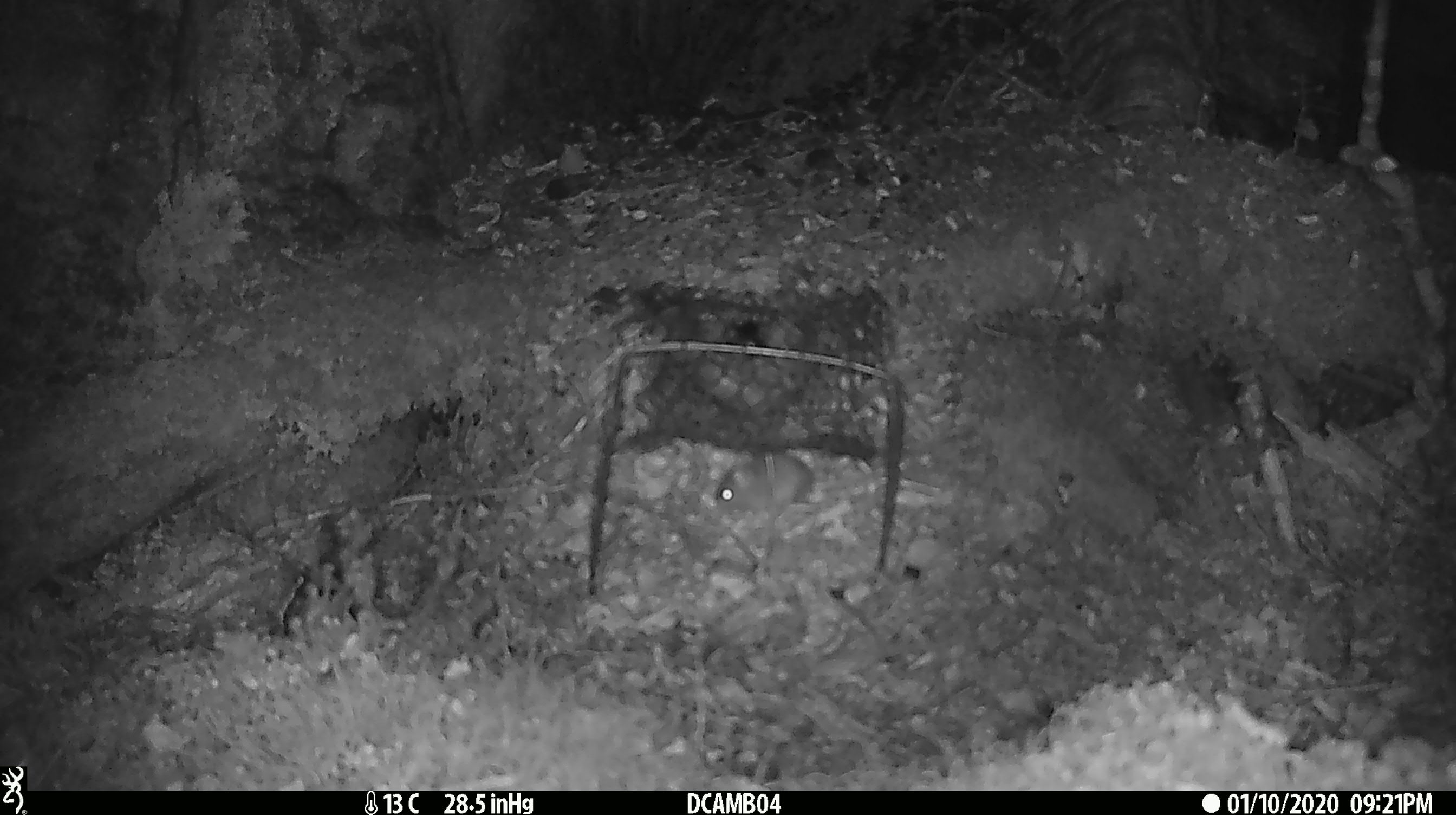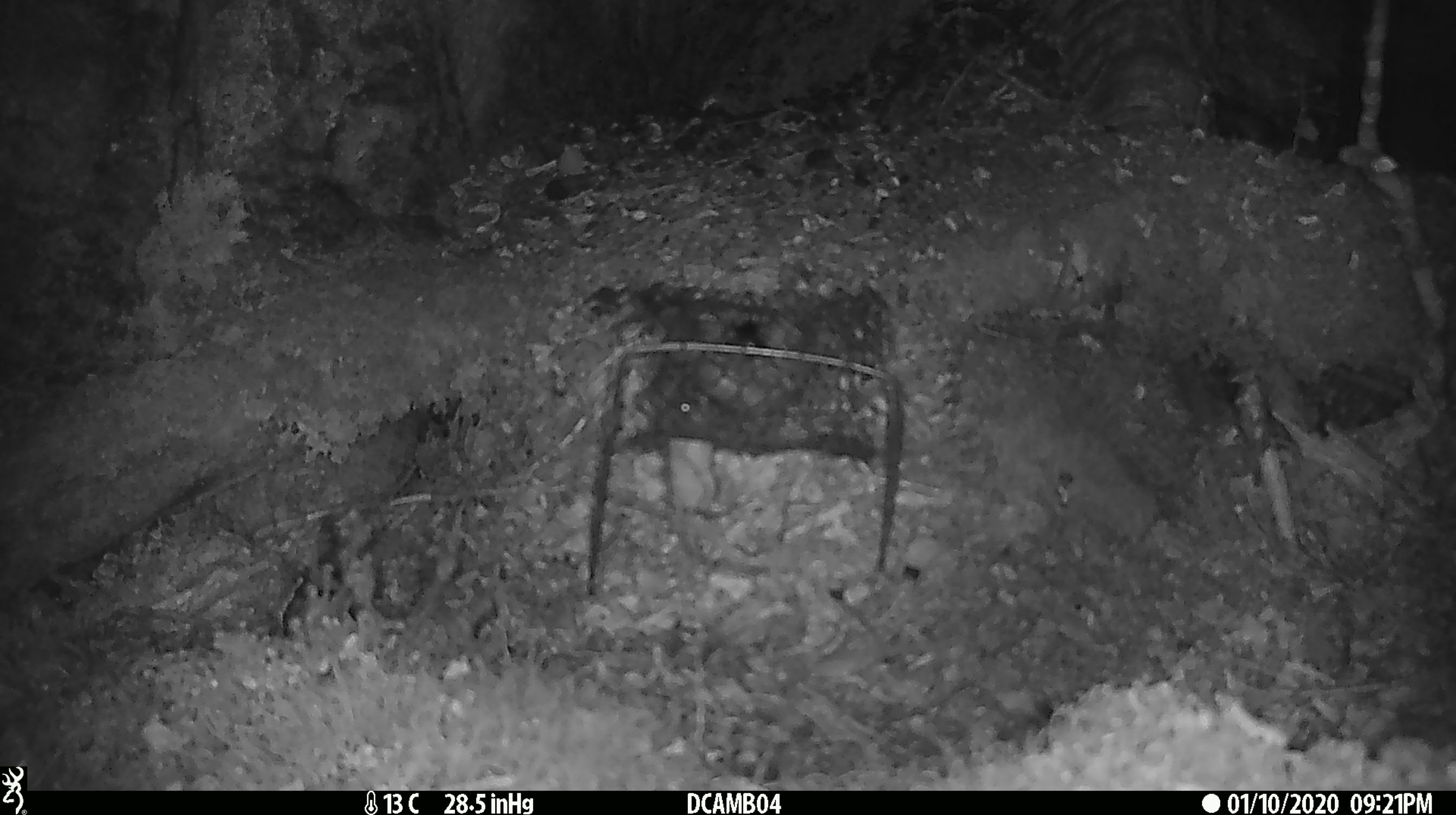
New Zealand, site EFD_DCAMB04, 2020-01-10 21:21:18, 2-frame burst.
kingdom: Animalia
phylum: Chordata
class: Mammalia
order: Rodentia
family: Muridae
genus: Mus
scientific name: Mus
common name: mouse